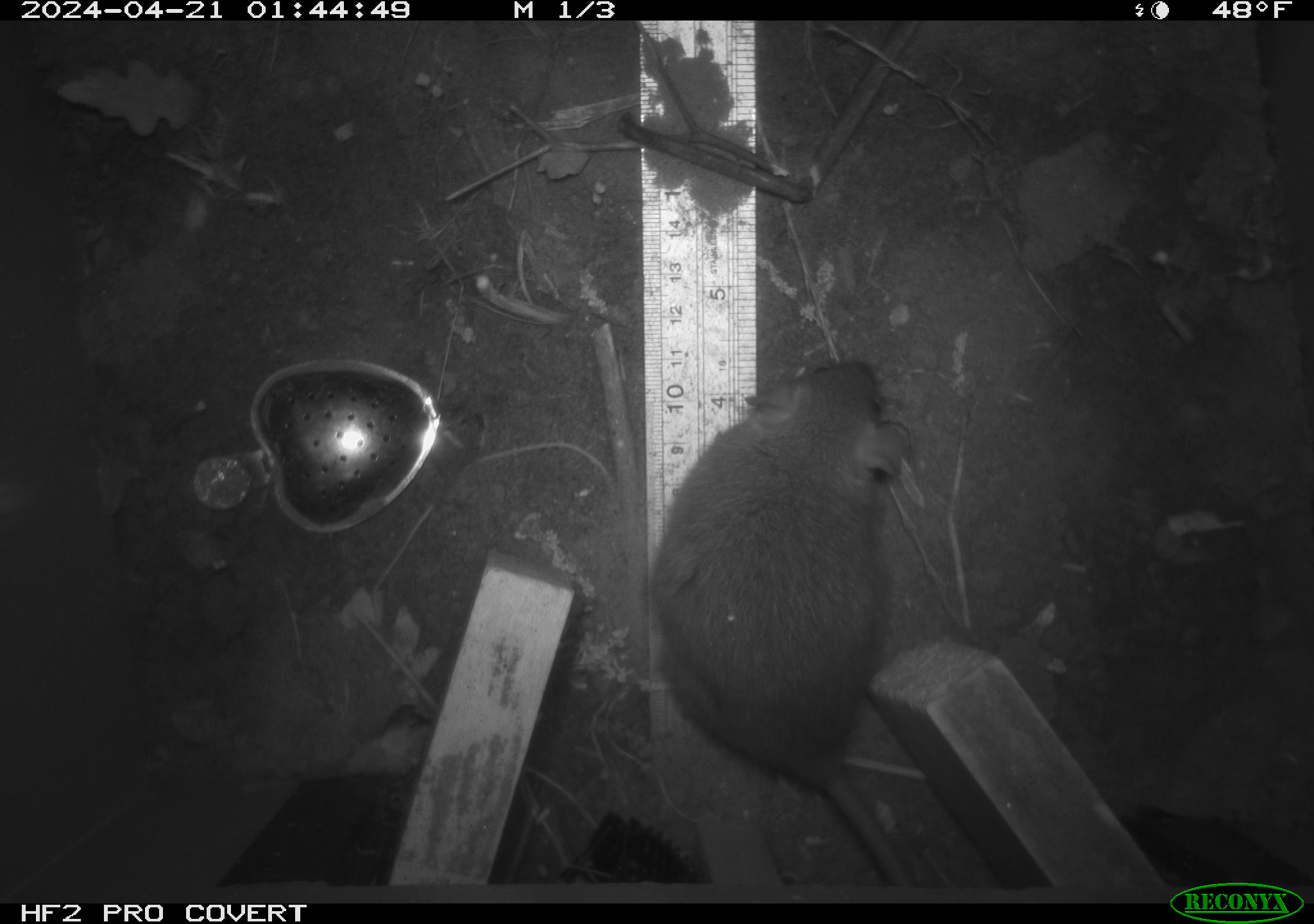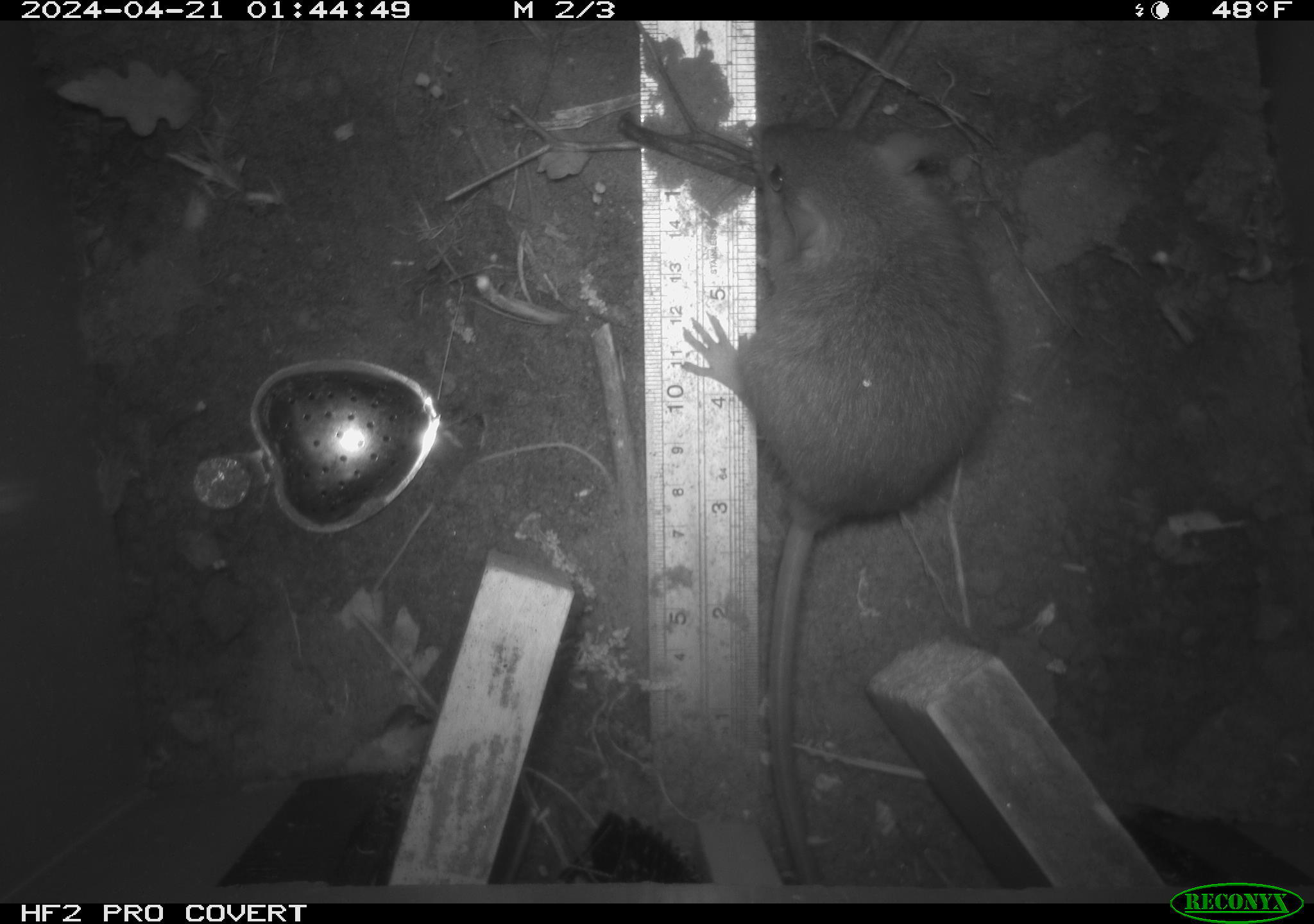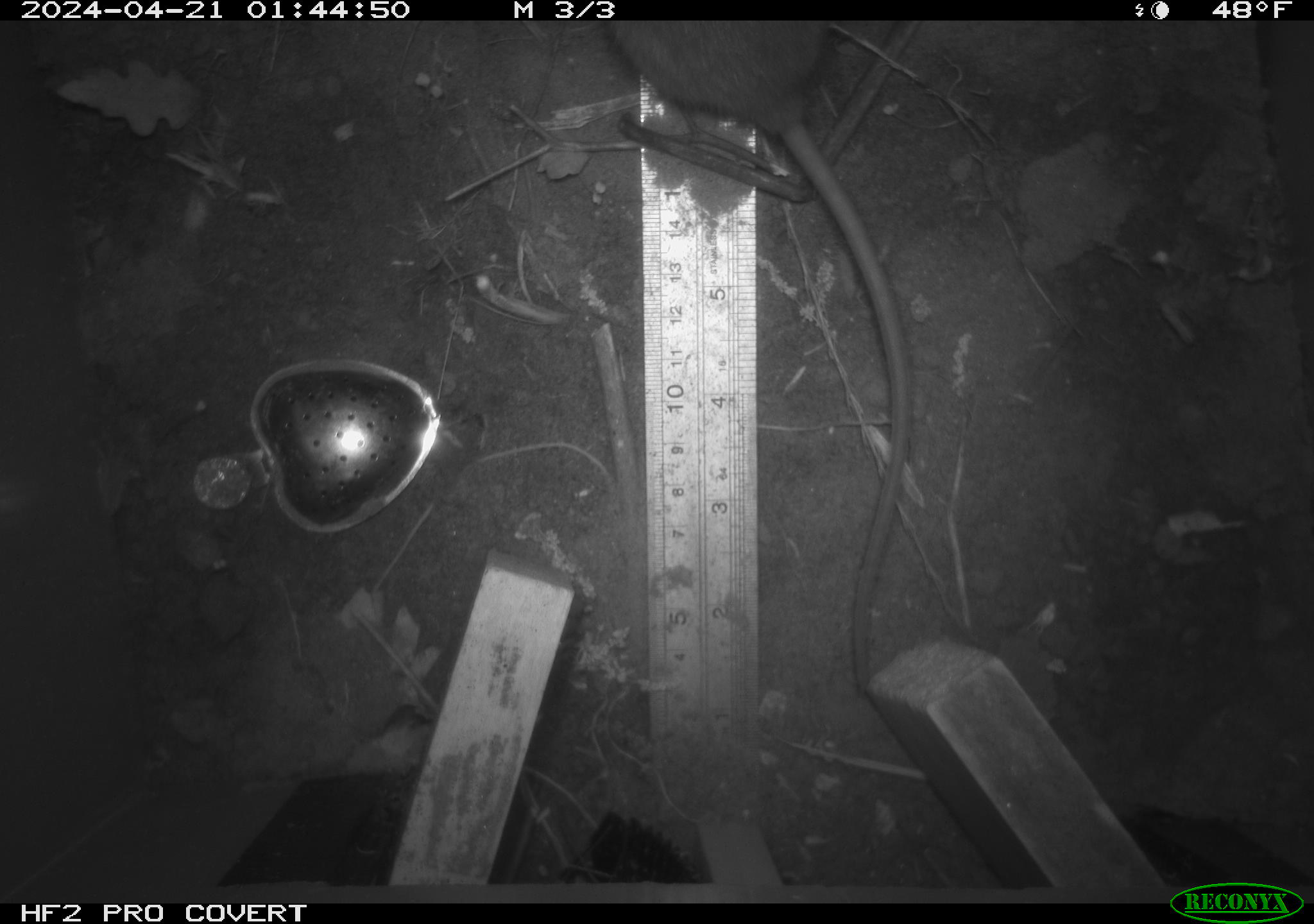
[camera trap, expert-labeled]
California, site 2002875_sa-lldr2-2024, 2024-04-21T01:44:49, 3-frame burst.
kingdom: Animalia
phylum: Chordata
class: Mammalia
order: Rodentia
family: Muridae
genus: Rattus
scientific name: Rattus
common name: rat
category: rattus species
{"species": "rattus species (rat) (Rattus)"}